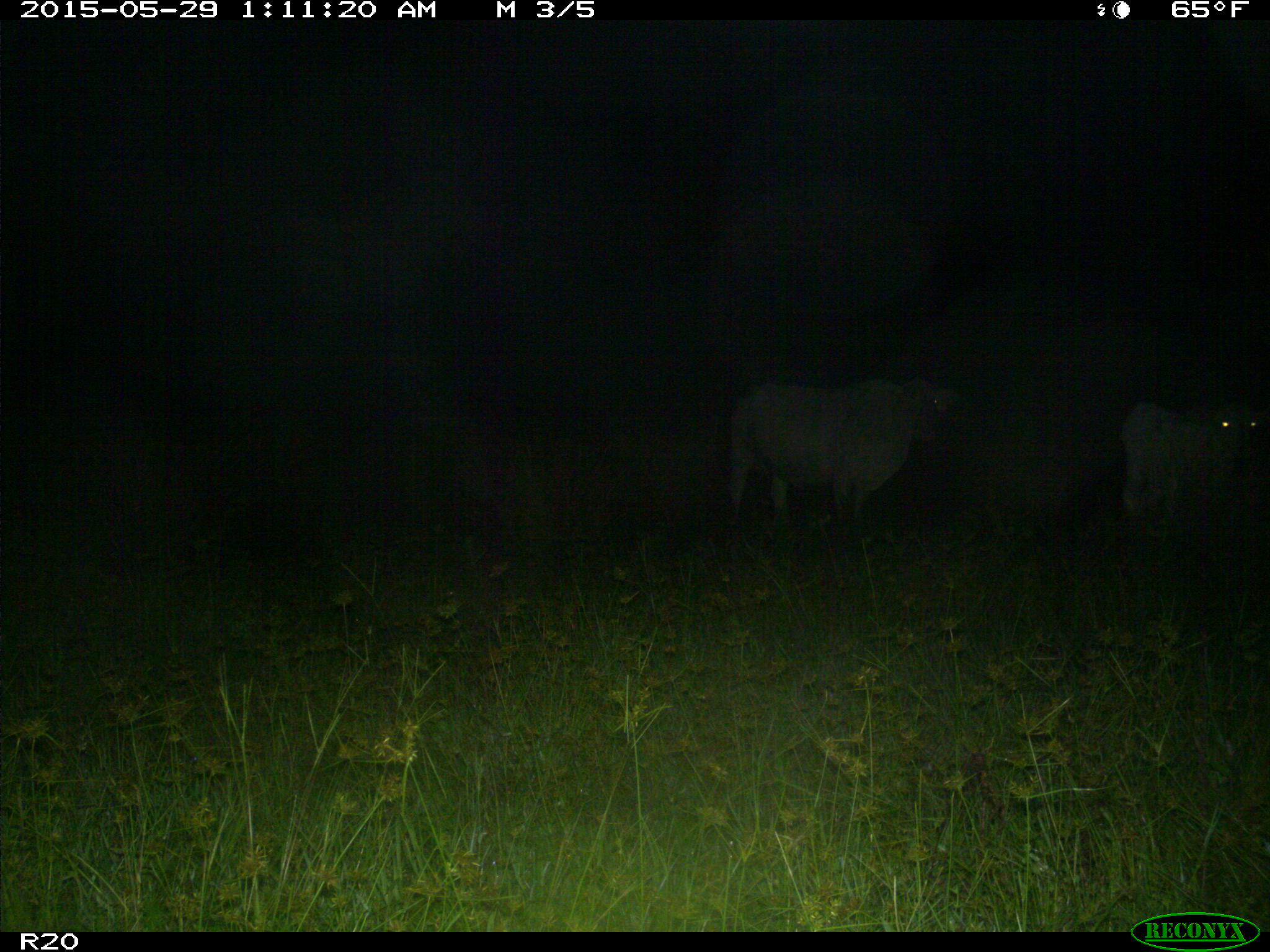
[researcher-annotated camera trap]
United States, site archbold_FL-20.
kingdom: Animalia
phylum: Chordata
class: Mammalia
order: Artiodactyla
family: Bovidae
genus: Bos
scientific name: Bos taurus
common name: domestic cow